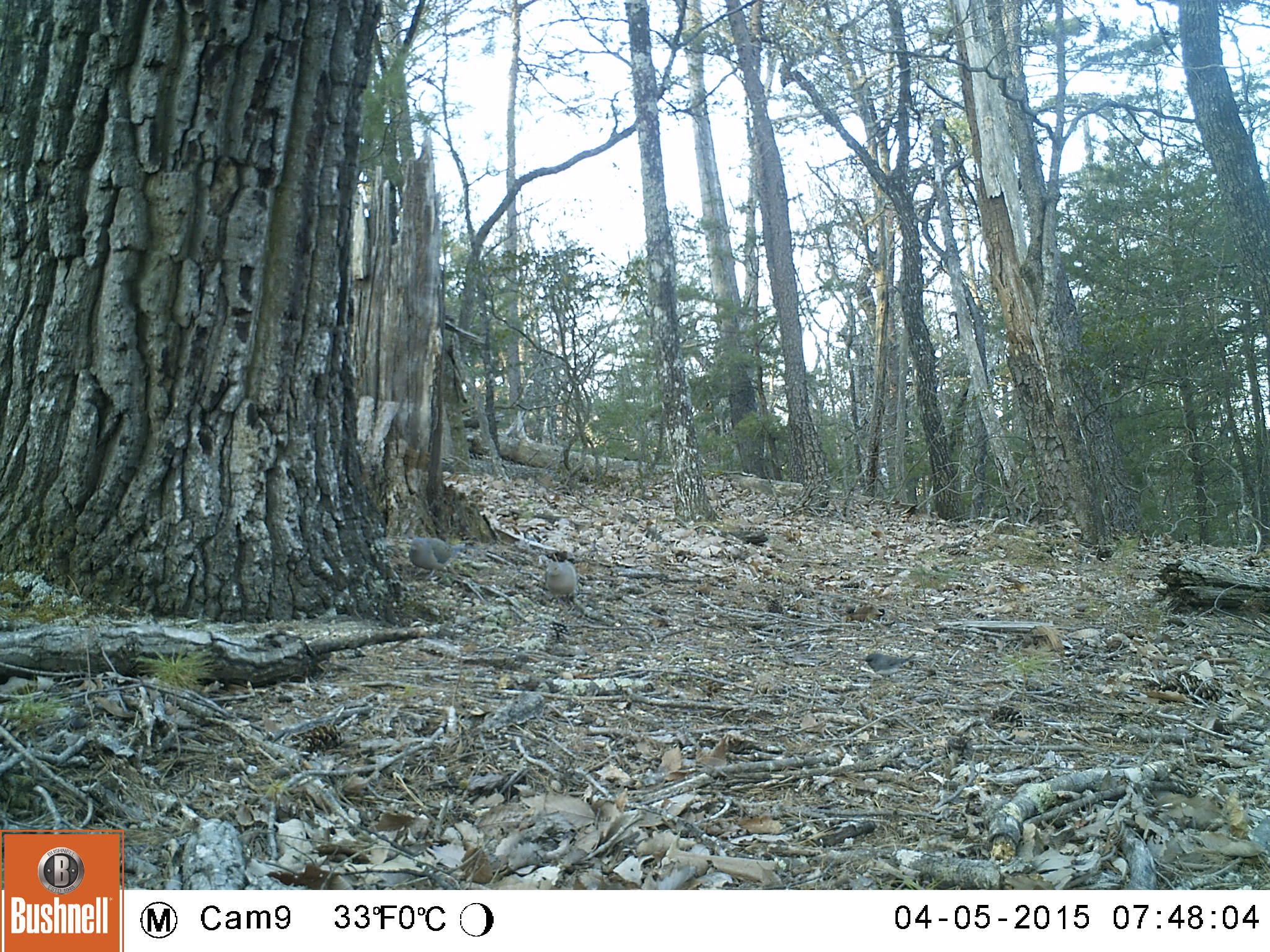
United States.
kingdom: Animalia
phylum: Chordata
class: Aves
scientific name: Aves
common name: bird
Bird (Aves).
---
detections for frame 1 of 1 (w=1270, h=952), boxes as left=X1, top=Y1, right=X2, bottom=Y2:
Bird: left=402, top=533, right=464, bottom=576; left=541, top=555, right=585, bottom=603